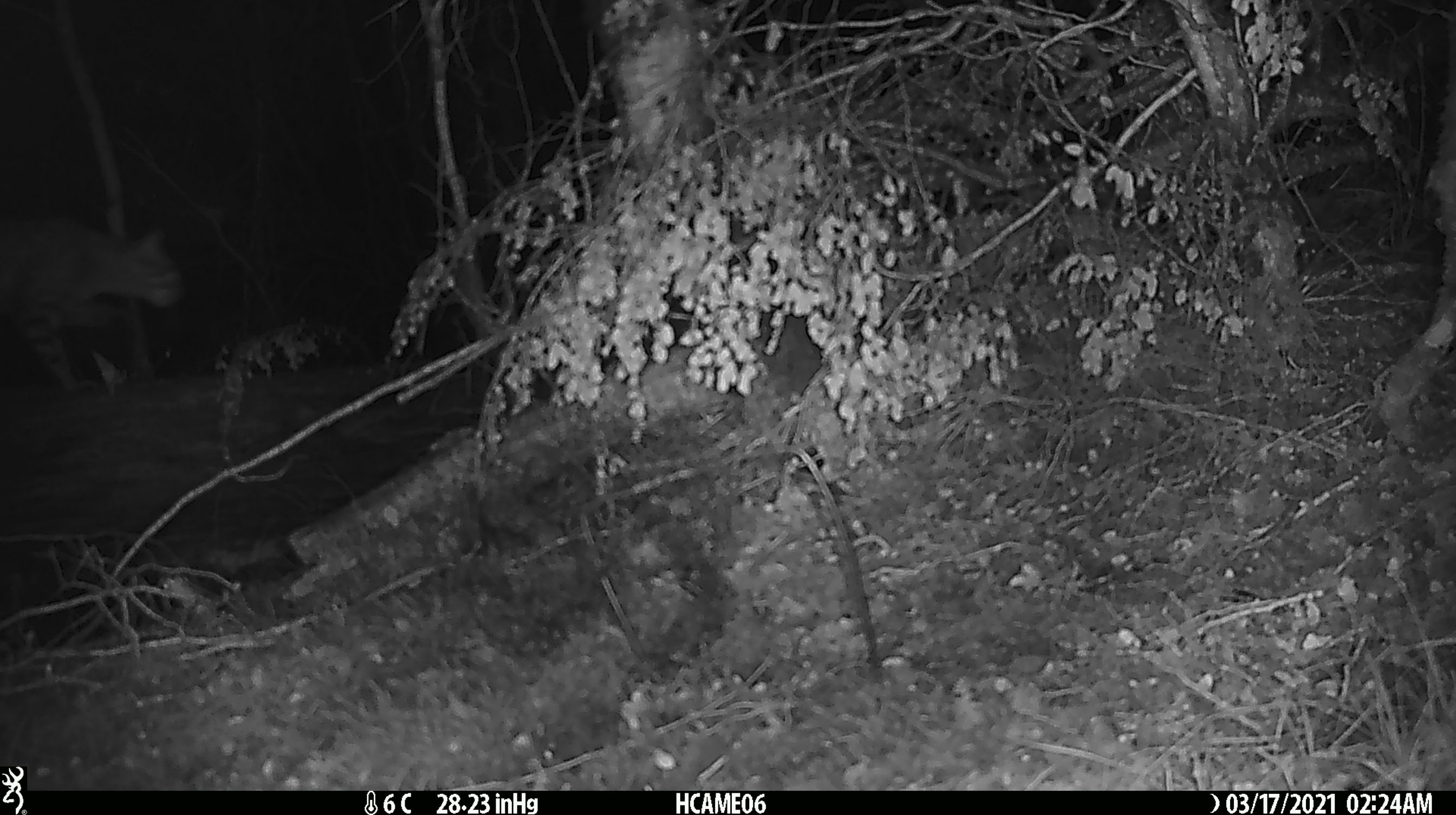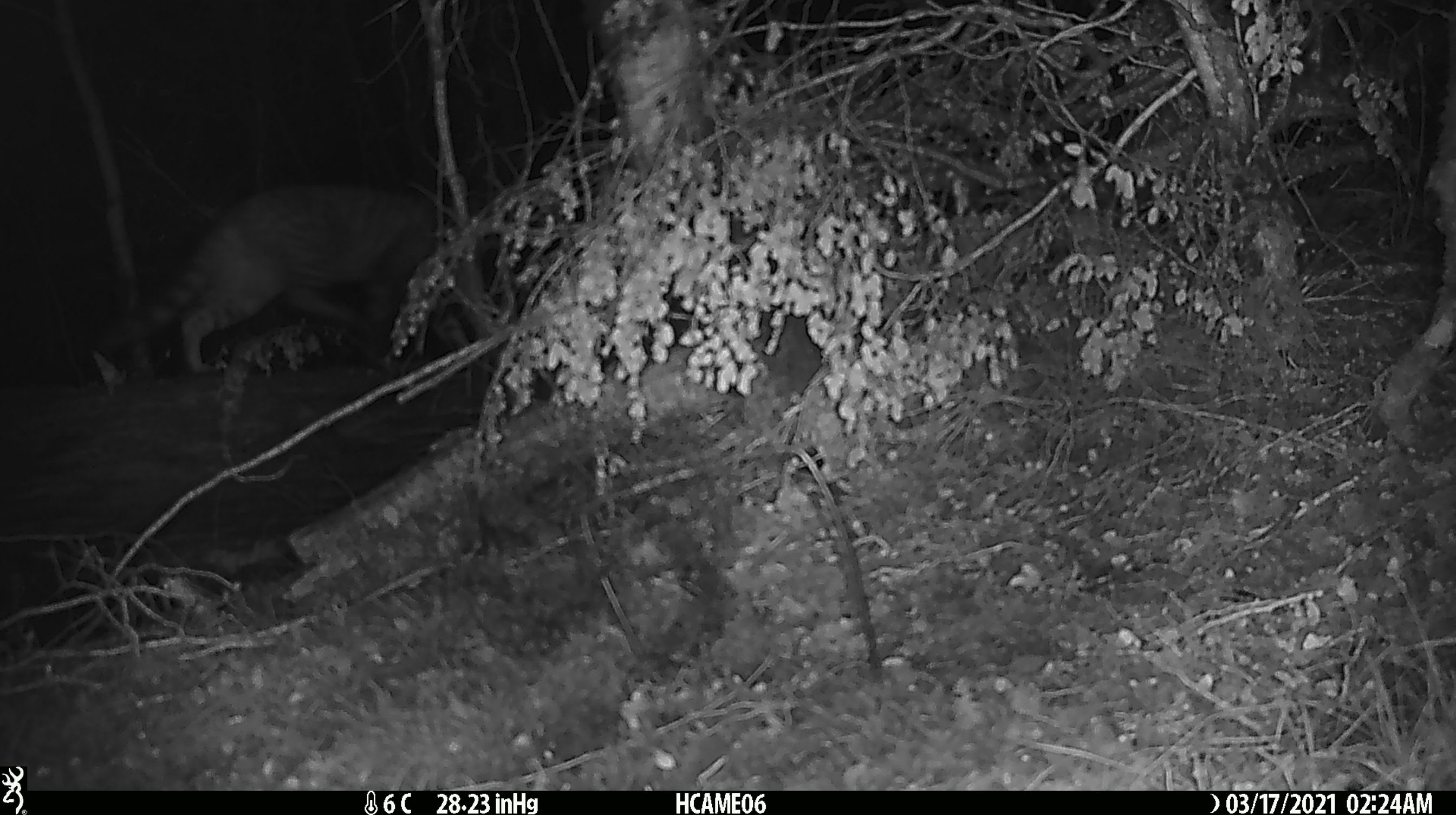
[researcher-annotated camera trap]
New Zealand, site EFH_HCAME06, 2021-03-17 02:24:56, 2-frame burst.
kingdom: Animalia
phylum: Chordata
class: Mammalia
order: Carnivora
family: Felidae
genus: Felis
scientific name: Felis catus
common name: domestic cat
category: cat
Cat (domestic cat) (Felis catus).